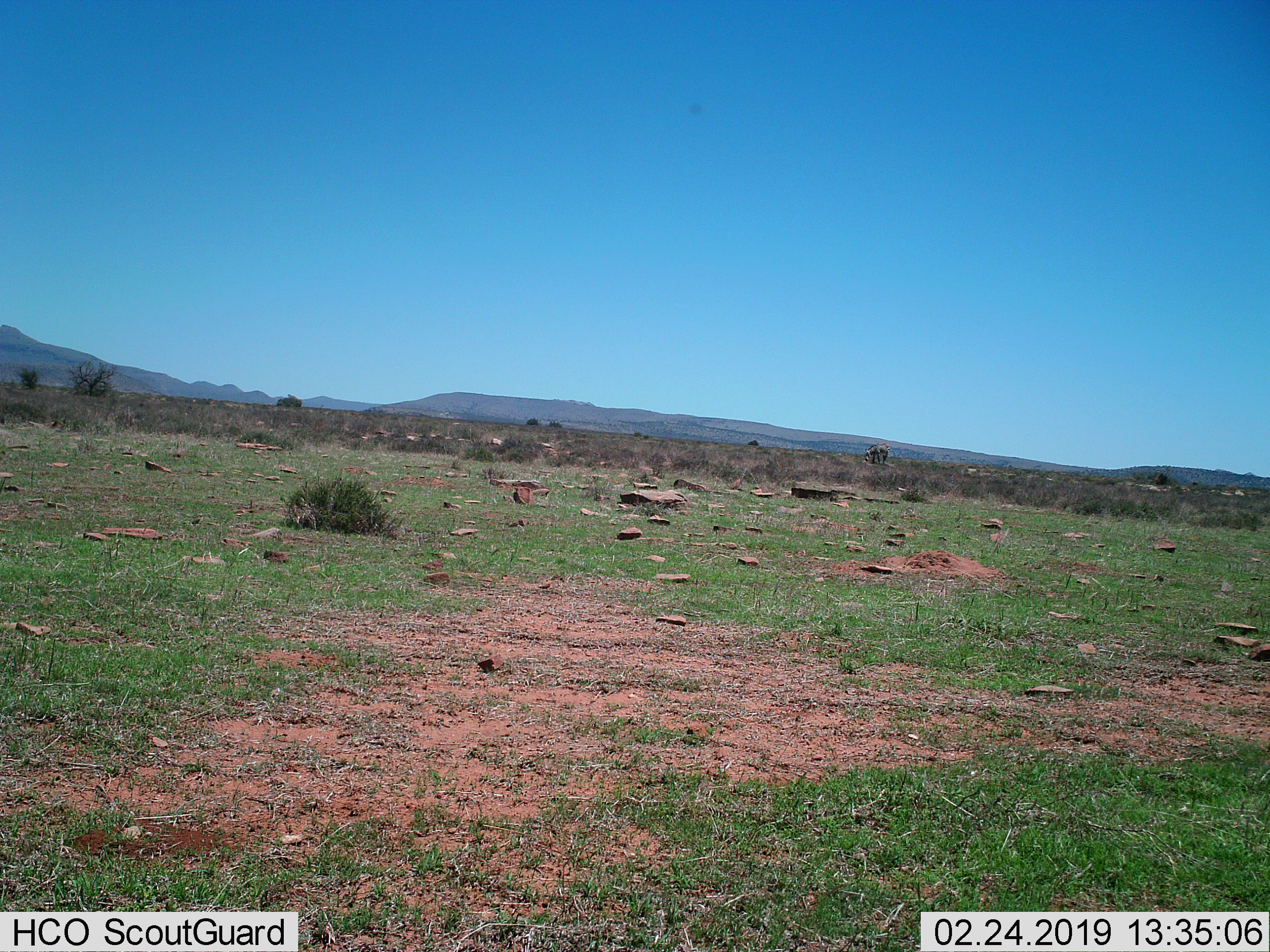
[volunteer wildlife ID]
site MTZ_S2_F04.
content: unidentified animal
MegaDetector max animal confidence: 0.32